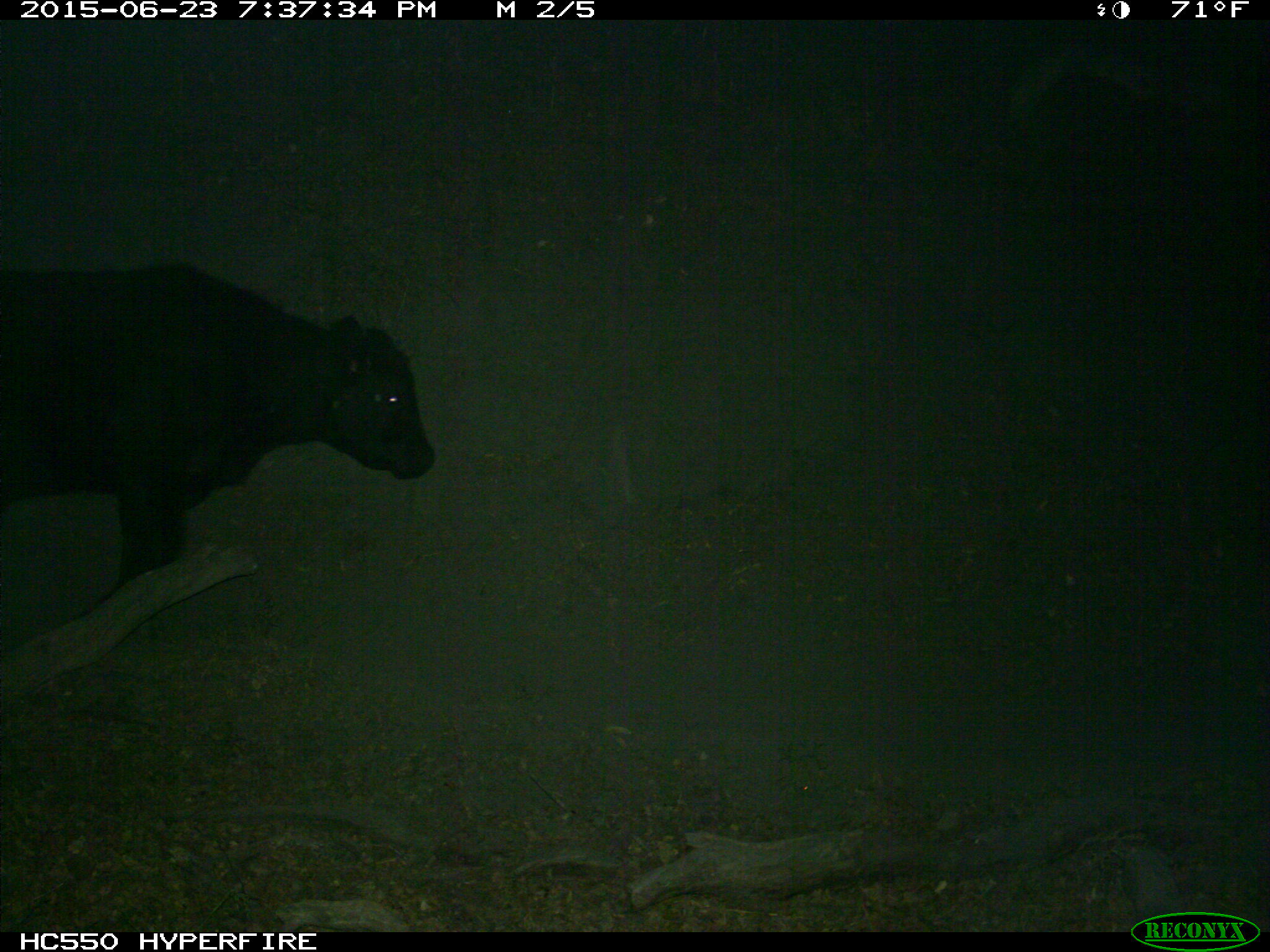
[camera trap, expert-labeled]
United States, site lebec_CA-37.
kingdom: Animalia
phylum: Chordata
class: Mammalia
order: Artiodactyla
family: Bovidae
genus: Bos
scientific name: Bos taurus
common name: domestic cow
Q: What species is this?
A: Bos taurus (domestic cow).